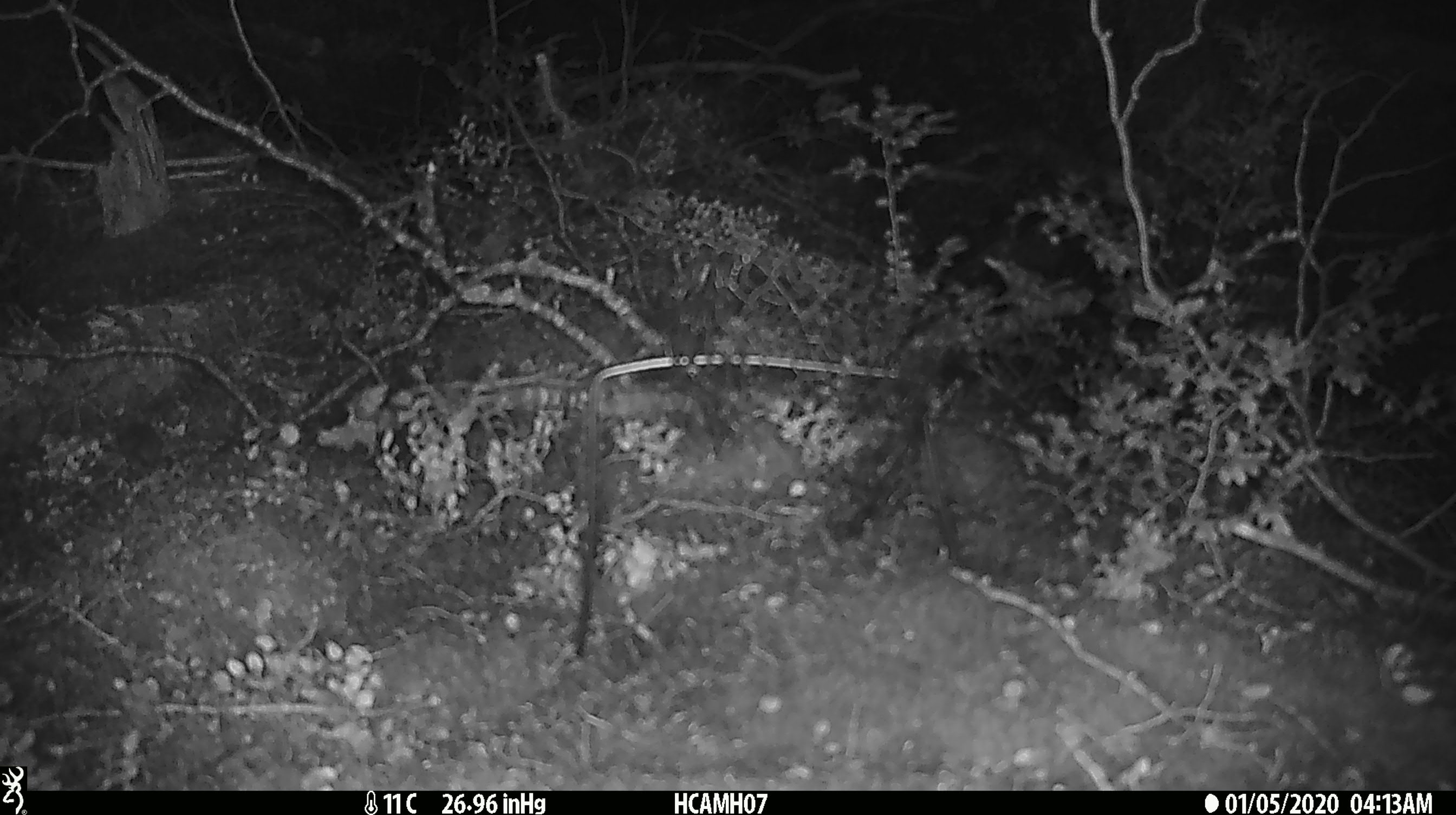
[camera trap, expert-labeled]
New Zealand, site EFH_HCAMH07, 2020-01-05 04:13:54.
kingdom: Animalia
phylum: Chordata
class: Mammalia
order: Rodentia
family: Muridae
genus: Mus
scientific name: Mus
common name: mouse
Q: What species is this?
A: Mouse (Mus).